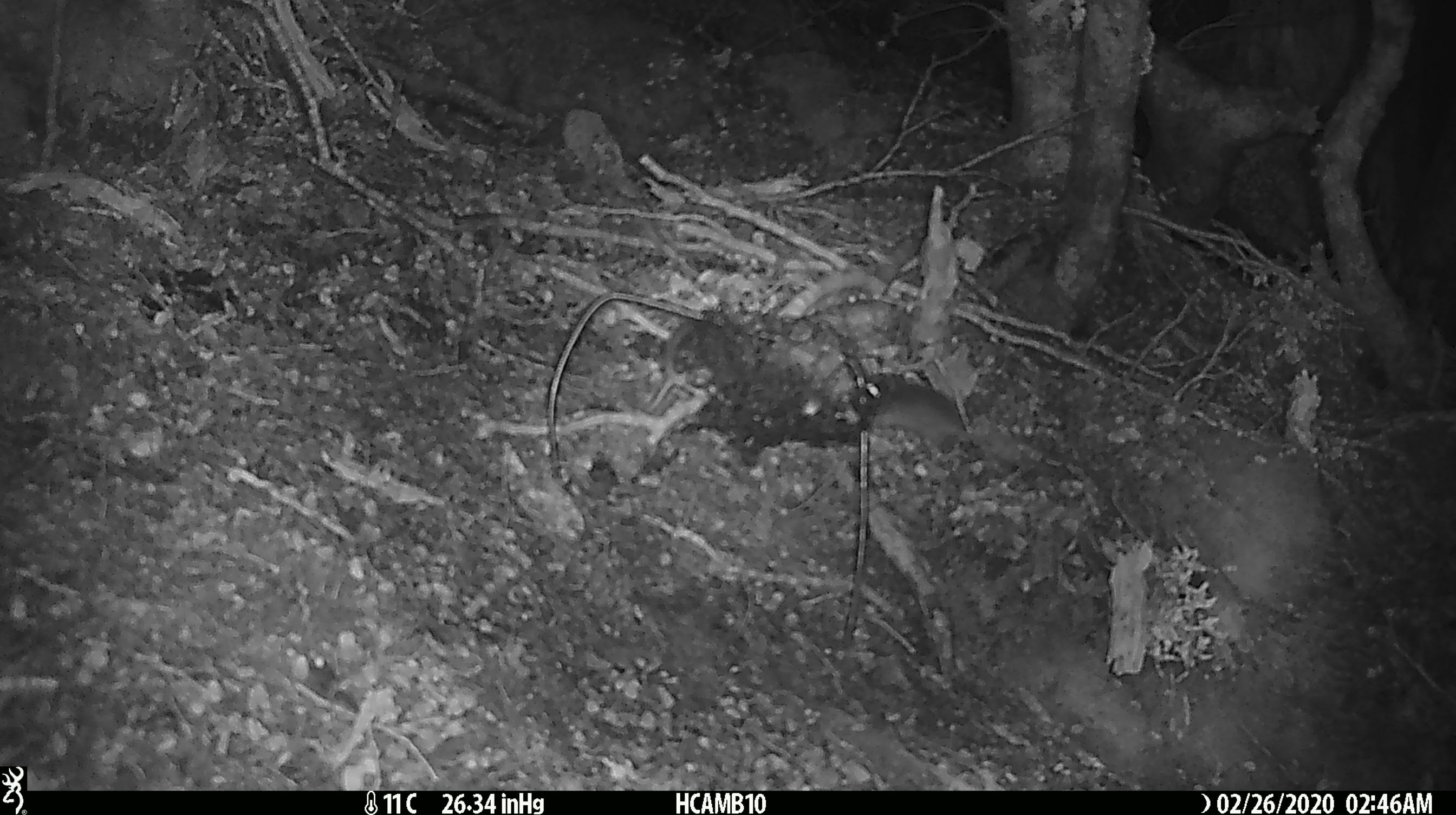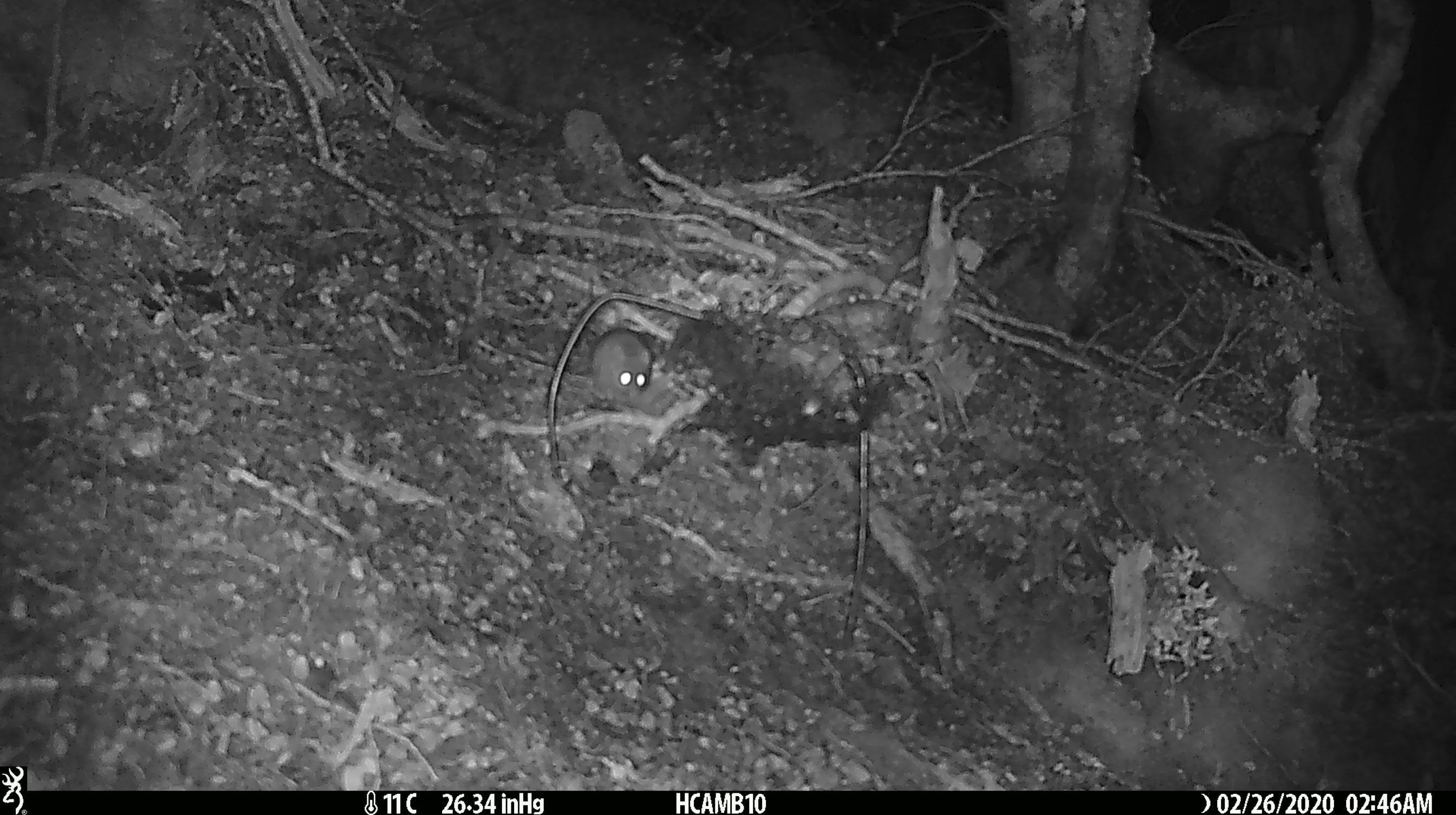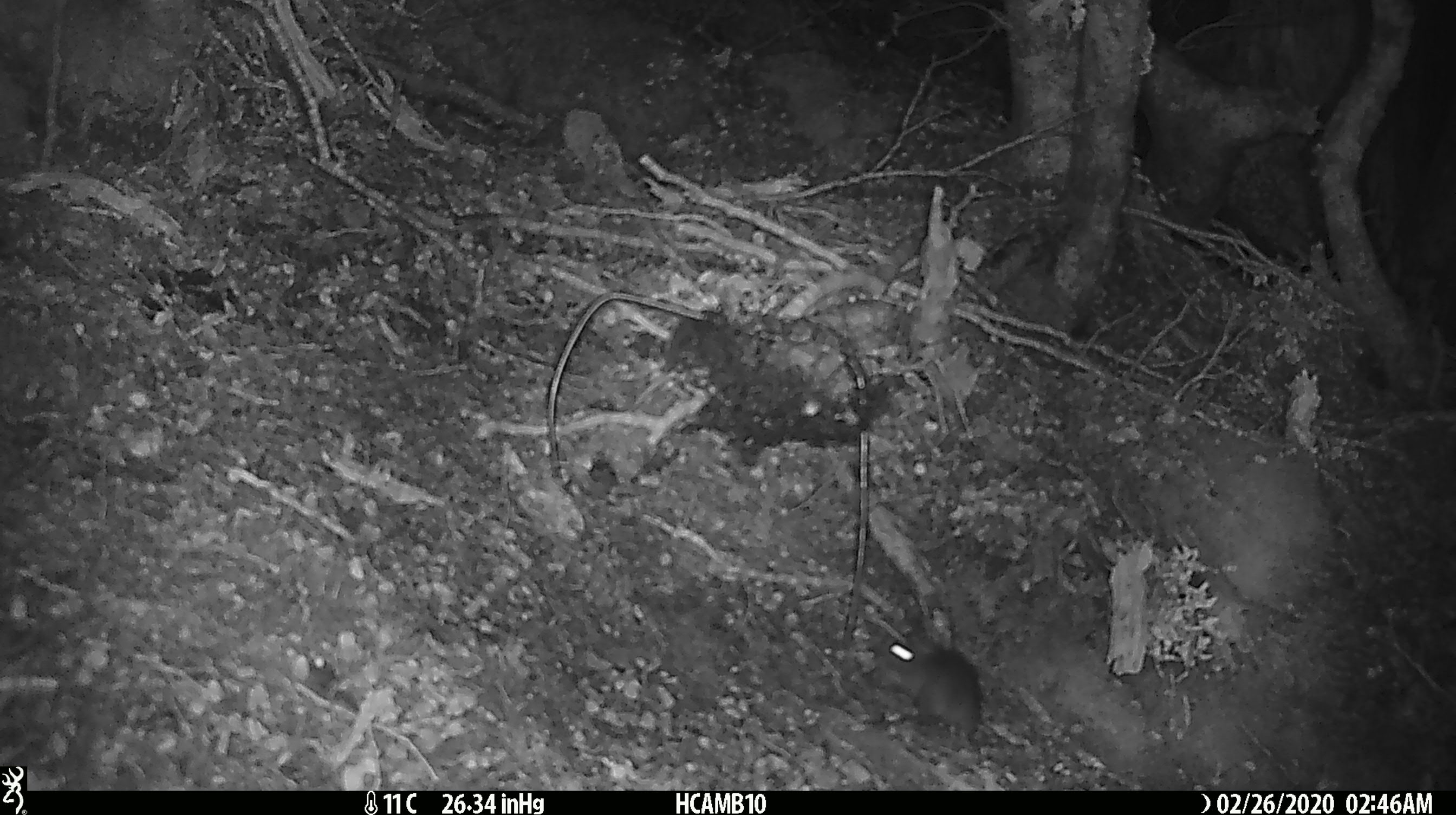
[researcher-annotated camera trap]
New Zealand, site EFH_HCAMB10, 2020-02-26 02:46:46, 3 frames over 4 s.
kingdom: Animalia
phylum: Chordata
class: Mammalia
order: Rodentia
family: Muridae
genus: Mus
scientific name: Mus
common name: mouse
Mouse (Mus).